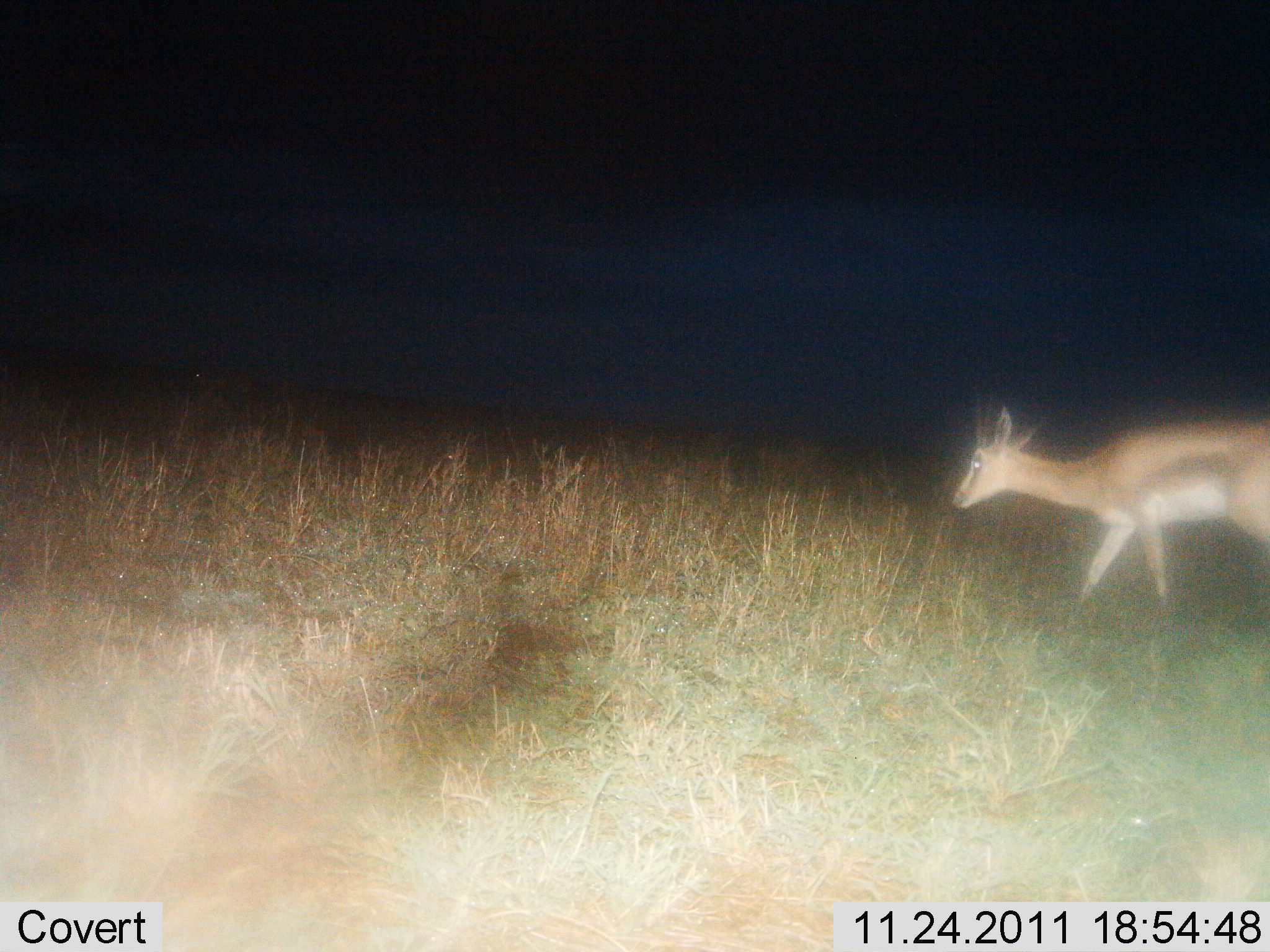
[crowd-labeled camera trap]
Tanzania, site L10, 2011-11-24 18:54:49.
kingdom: Animalia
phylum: Chordata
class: Mammalia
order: Artiodactyla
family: Bovidae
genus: Eudorcas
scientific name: Eudorcas thomsonii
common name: thomson's gazelle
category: gazellethomsons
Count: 1.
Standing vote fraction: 20%.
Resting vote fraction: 0%.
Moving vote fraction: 73%.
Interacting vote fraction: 0%.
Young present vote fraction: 0%.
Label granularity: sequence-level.